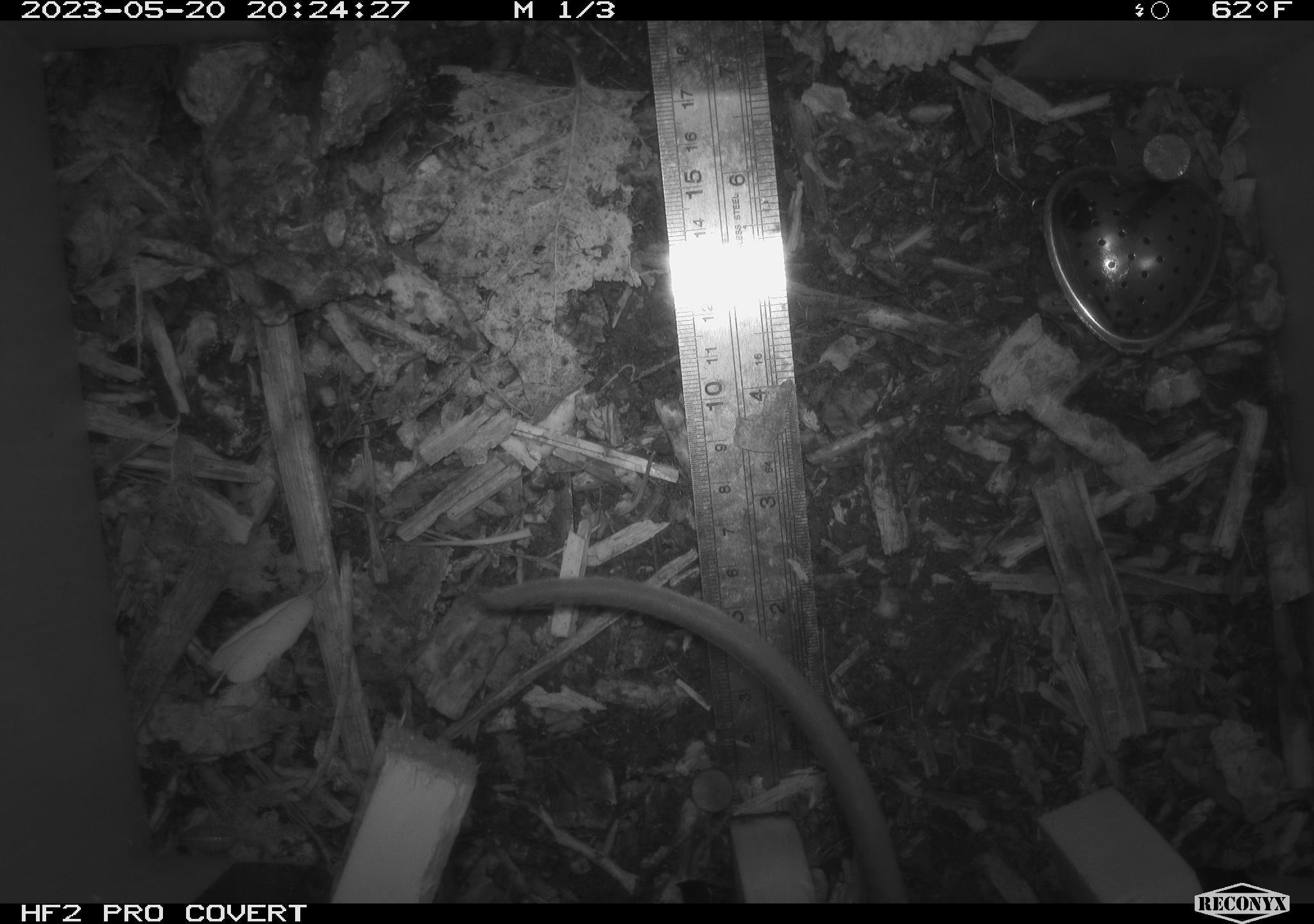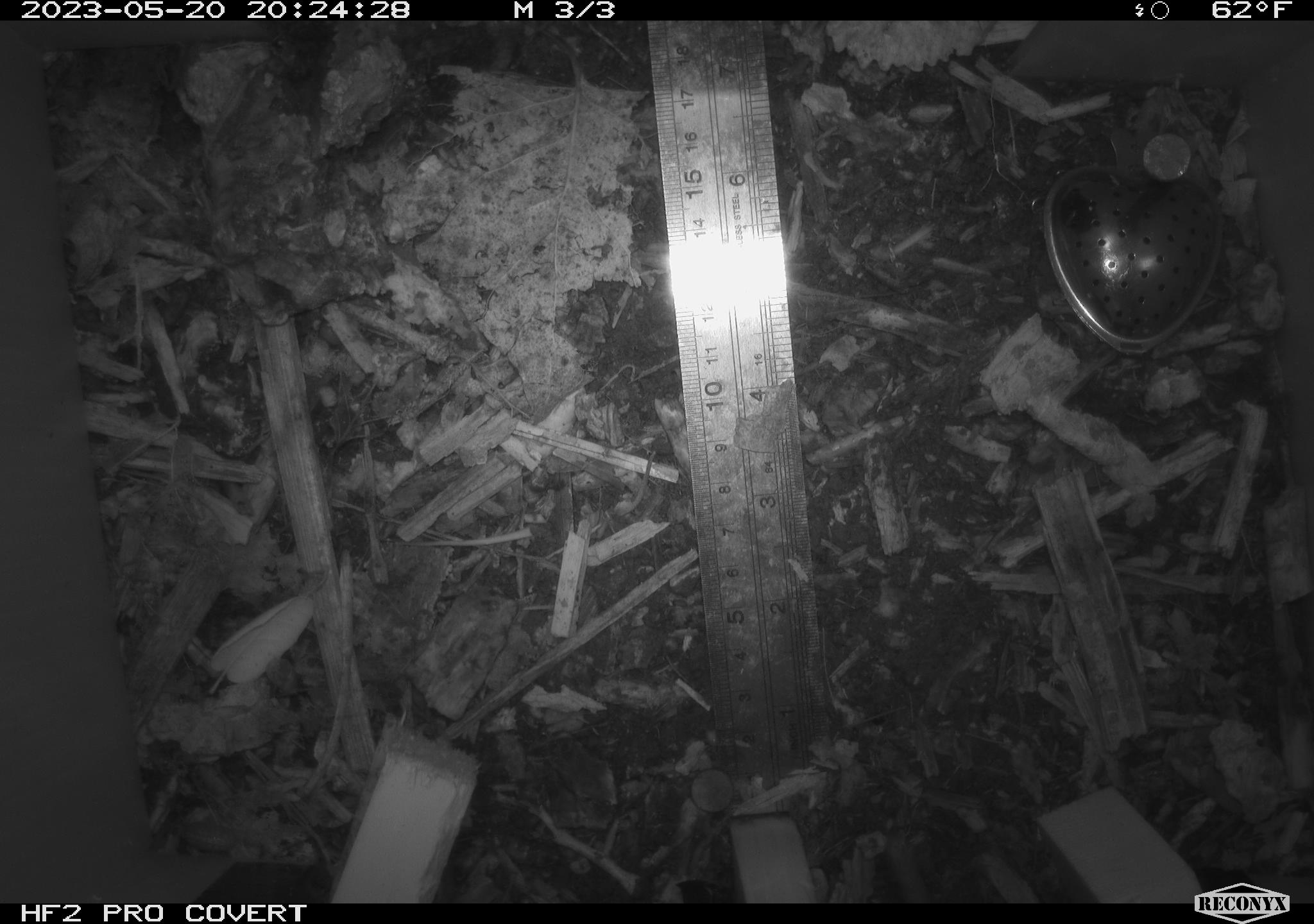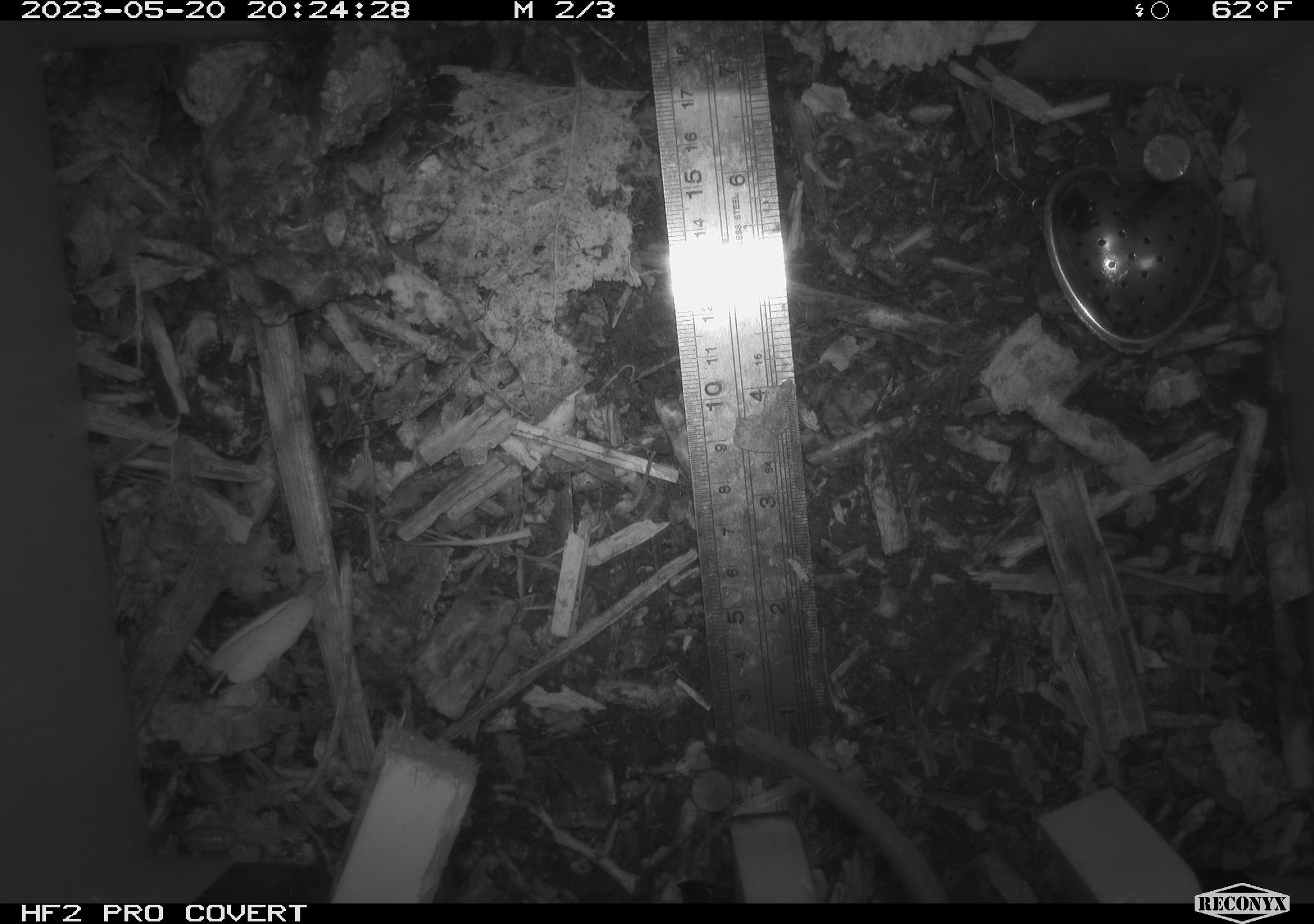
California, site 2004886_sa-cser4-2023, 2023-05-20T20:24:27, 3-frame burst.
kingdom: Animalia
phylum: Chordata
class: Mammalia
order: Rodentia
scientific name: Rodentia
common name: woodrat or rat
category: woodrat or rat species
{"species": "woodrat or rat species (woodrat or rat) (Rodentia)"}